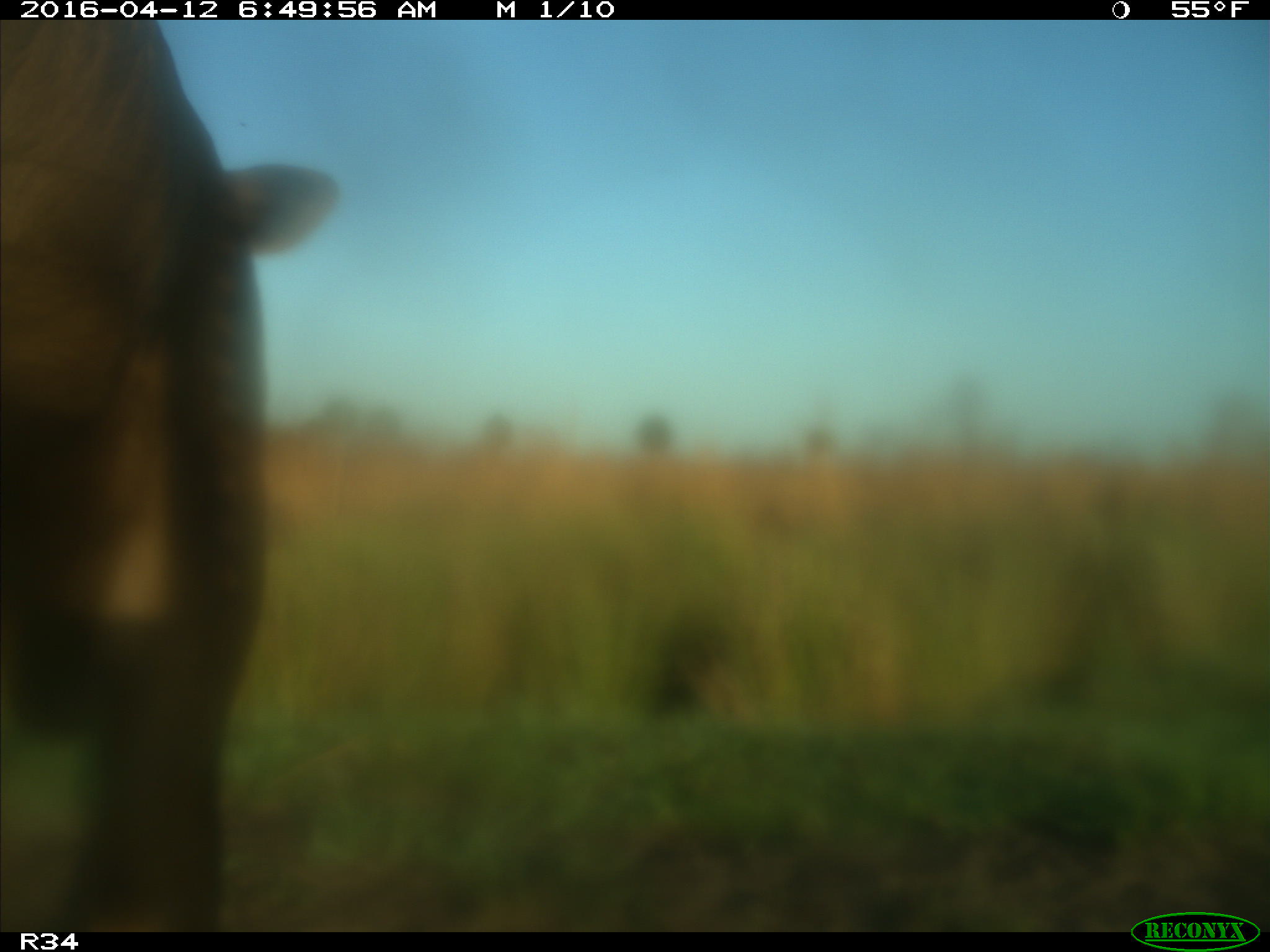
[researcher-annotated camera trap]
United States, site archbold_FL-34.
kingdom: Animalia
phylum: Chordata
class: Mammalia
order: Artiodactyla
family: Bovidae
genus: Bos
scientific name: Bos taurus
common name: domestic cow